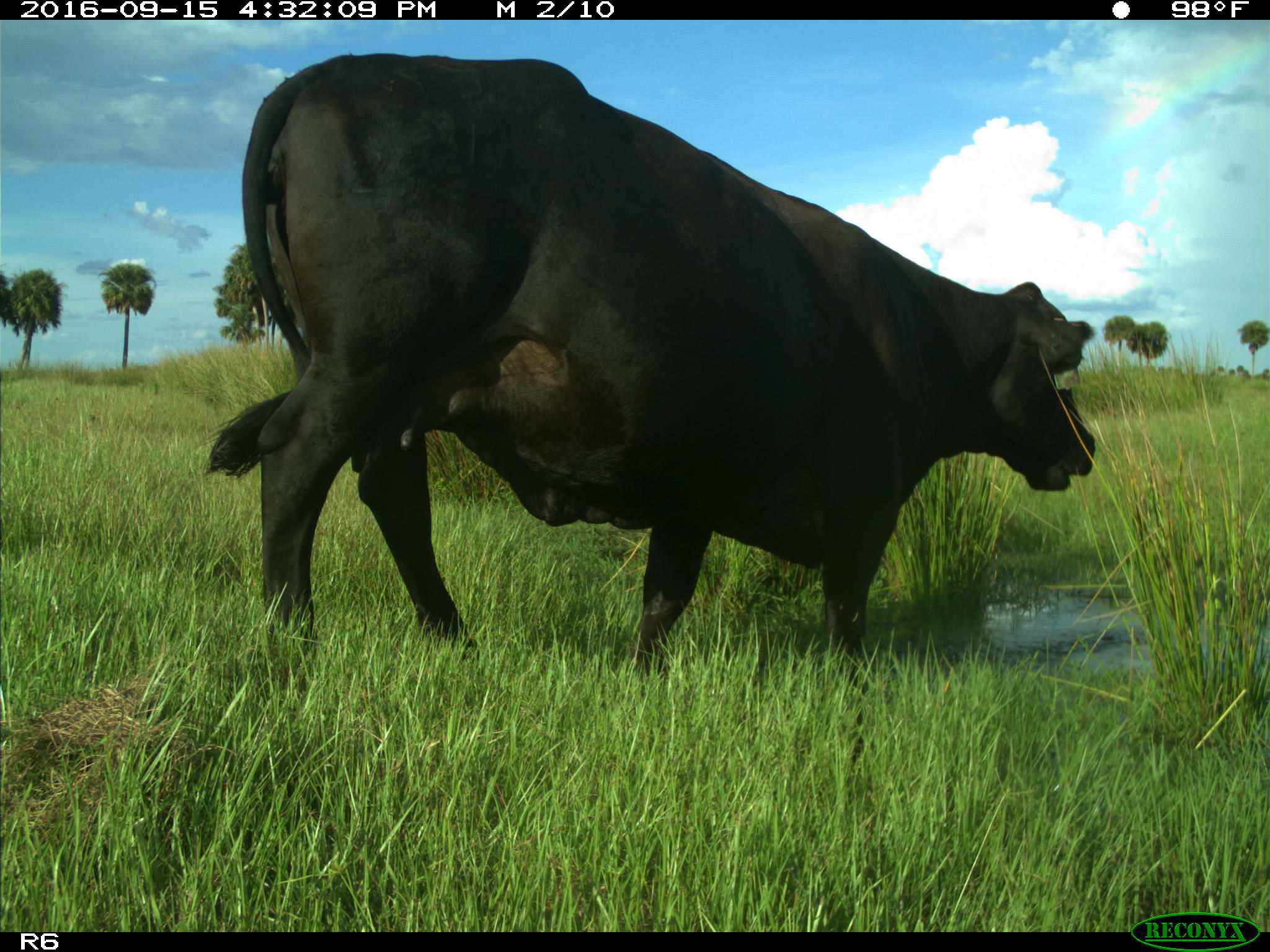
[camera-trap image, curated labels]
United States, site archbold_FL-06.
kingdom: Animalia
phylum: Chordata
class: Mammalia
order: Artiodactyla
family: Bovidae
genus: Bos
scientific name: Bos taurus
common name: domestic cow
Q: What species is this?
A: Bos taurus (domestic cow).